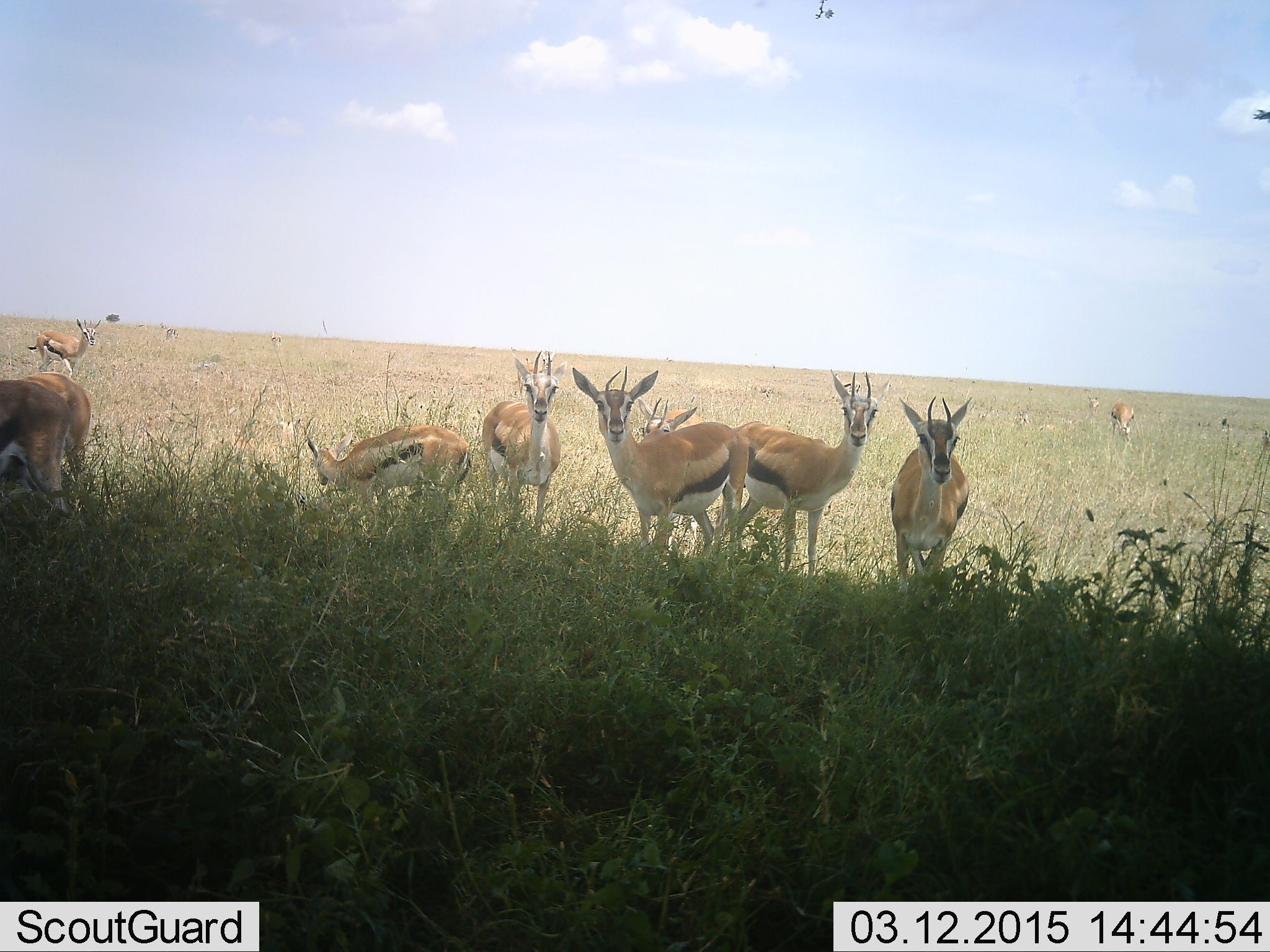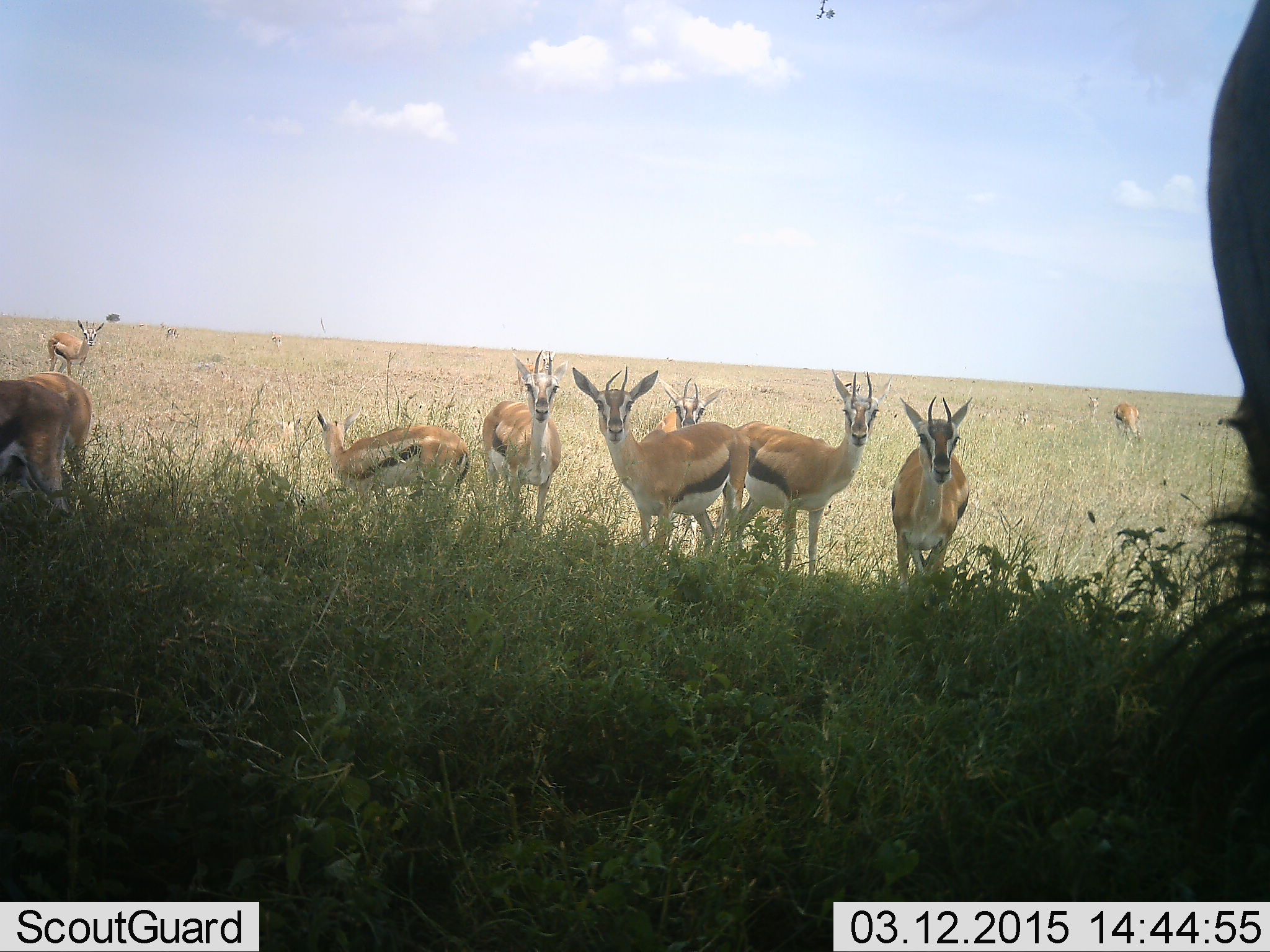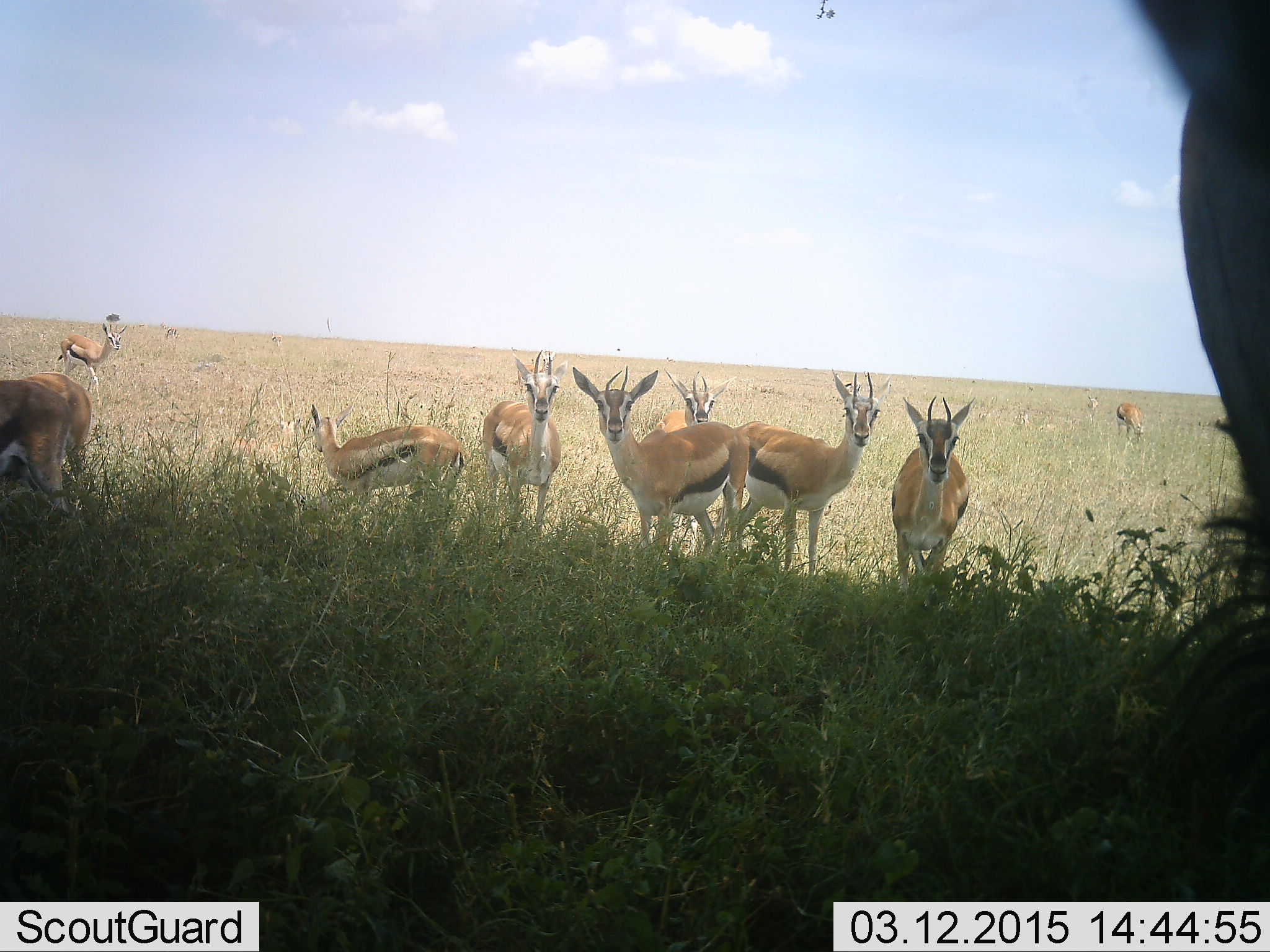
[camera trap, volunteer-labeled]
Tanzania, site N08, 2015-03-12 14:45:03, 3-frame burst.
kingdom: Animalia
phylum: Chordata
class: Mammalia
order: Artiodactyla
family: Bovidae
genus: Eudorcas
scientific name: Eudorcas thomsonii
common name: thomson's gazelle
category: gazellethomsons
Gazellethomsons (thomson's gazelle) (Eudorcas thomsonii), count 10. Behavior (volunteer vote fractions): standing 100%, resting 0%, moving 17%, interacting 0%. Young present (vote fraction): 0%. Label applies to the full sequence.